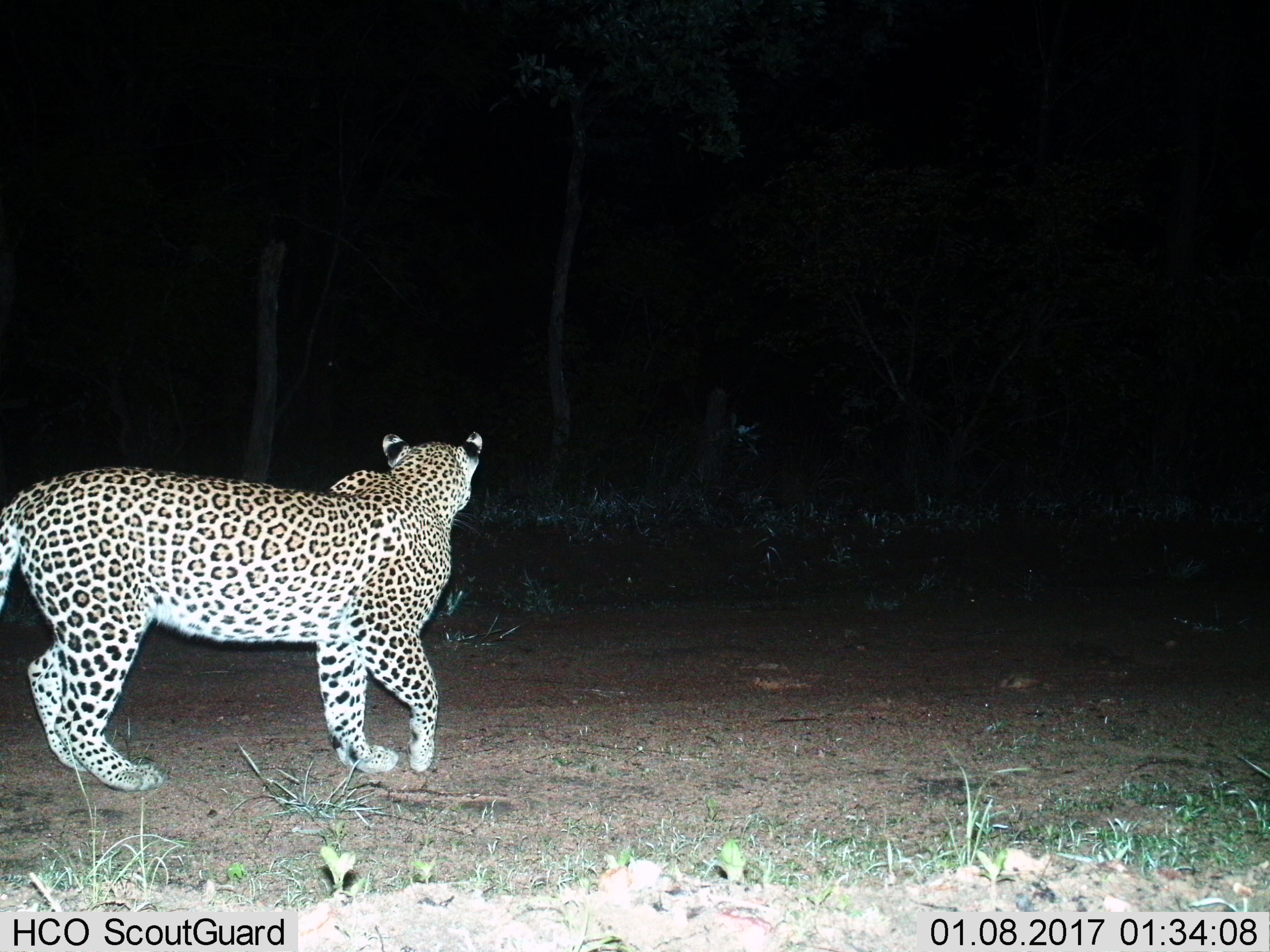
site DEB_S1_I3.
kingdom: Animalia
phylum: Chordata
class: Mammalia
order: Carnivora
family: Felidae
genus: Panthera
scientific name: Panthera pardus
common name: leopard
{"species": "leopard (Panthera pardus)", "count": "1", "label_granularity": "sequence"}